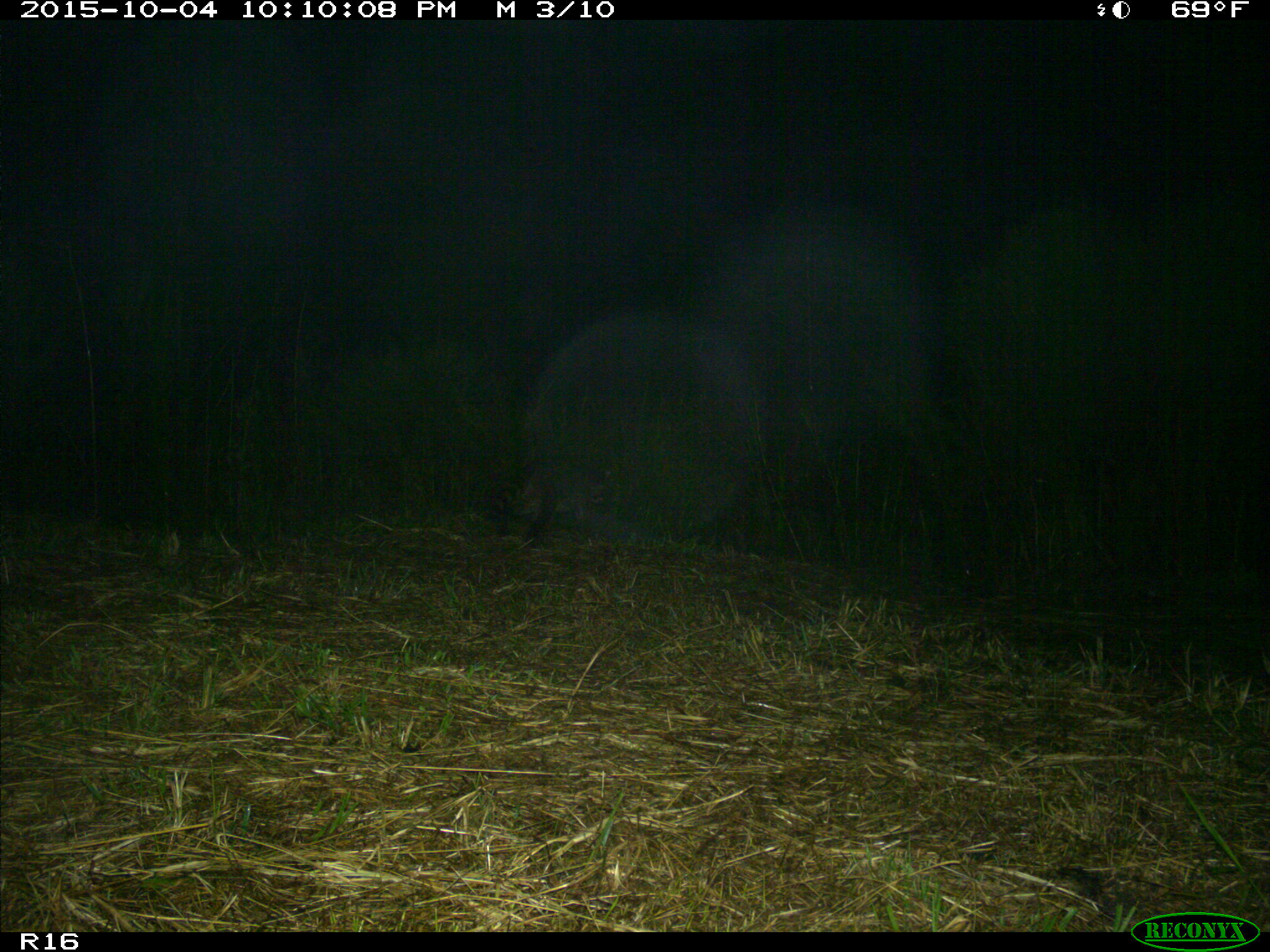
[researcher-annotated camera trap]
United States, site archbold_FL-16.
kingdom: Animalia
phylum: Chordata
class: Mammalia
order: Carnivora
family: Procyonidae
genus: Procyon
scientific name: Procyon lotor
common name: common raccoon